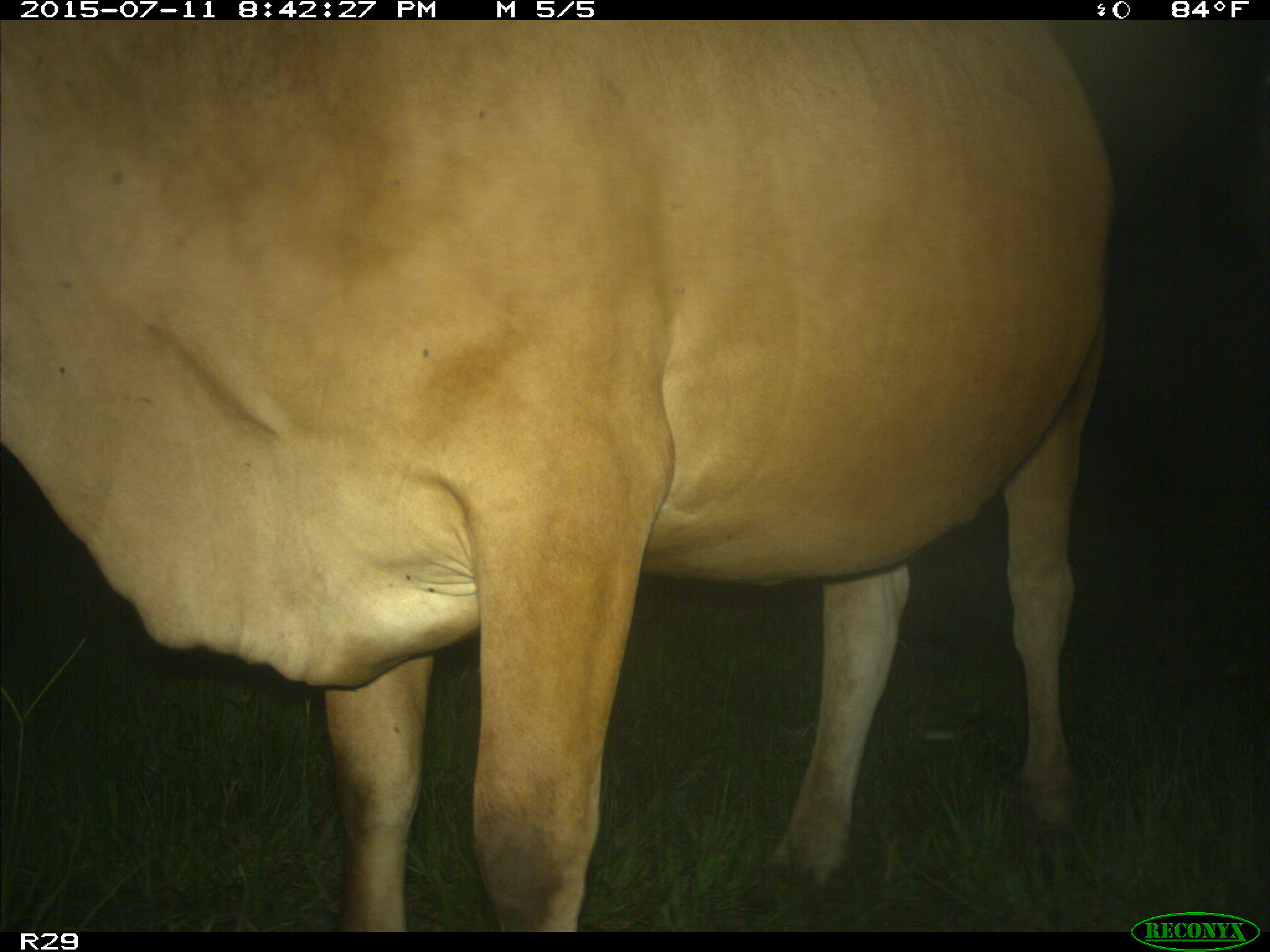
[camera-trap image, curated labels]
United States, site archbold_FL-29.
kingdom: Animalia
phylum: Chordata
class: Mammalia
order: Artiodactyla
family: Bovidae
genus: Bos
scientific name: Bos taurus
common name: domestic cow